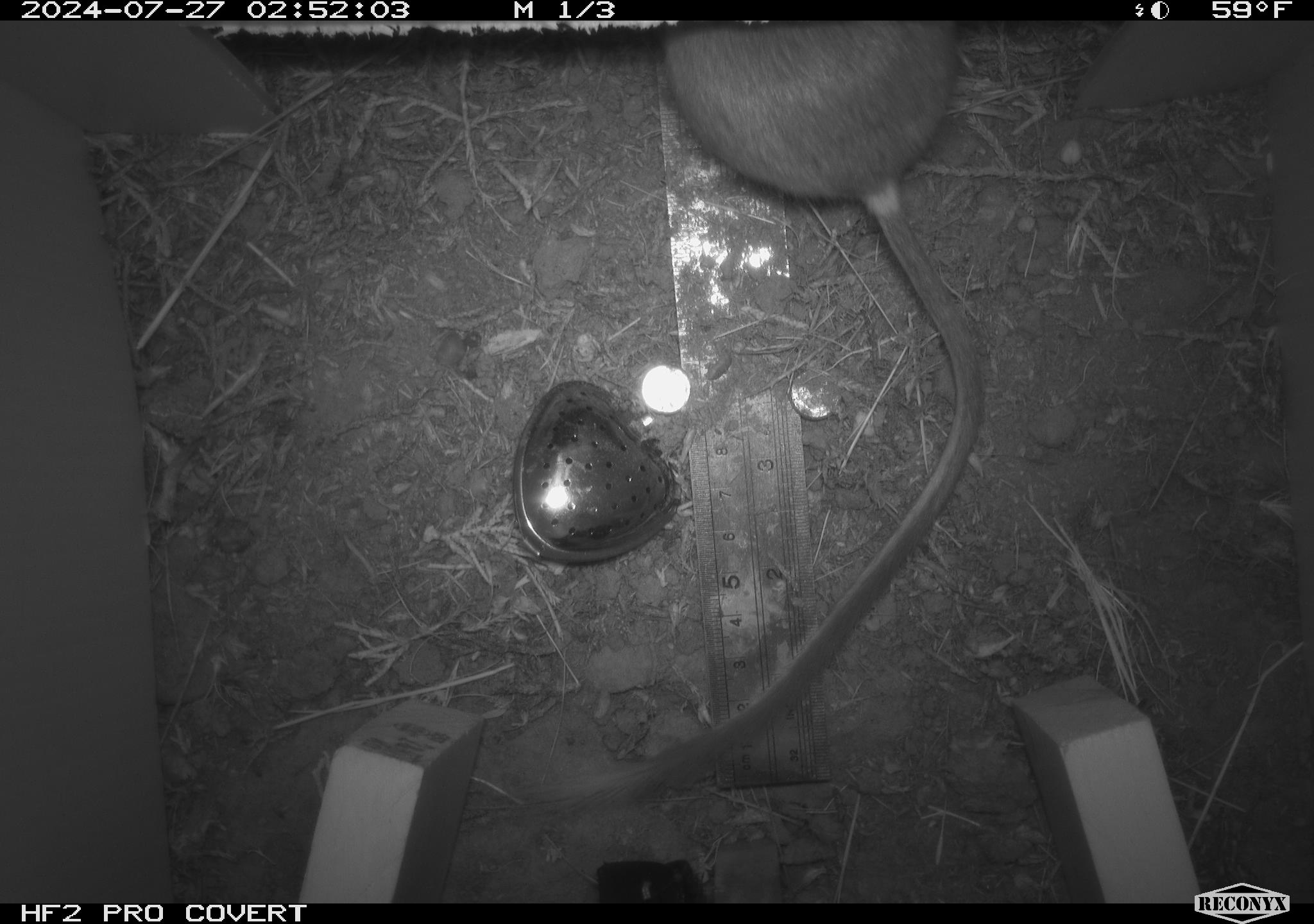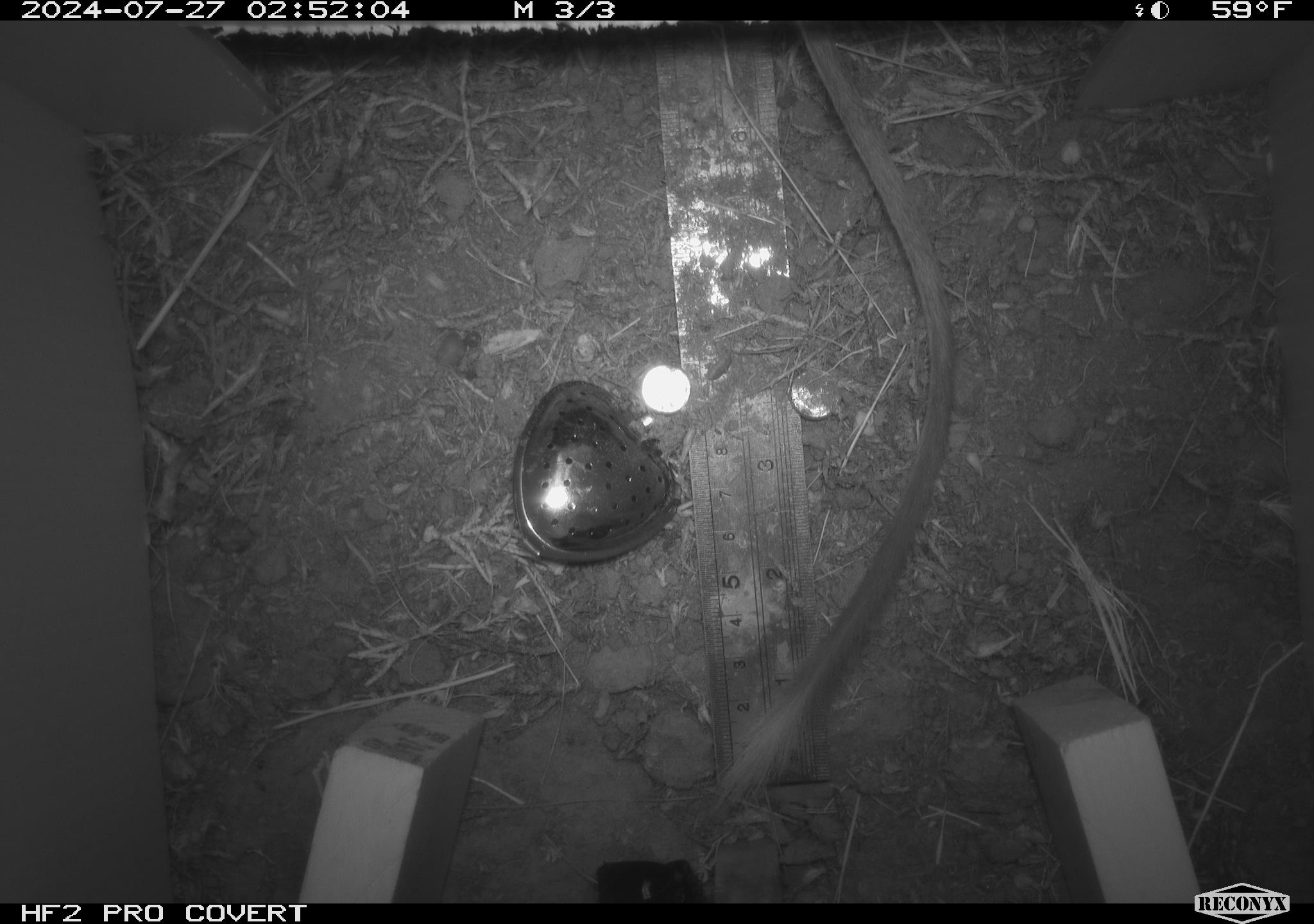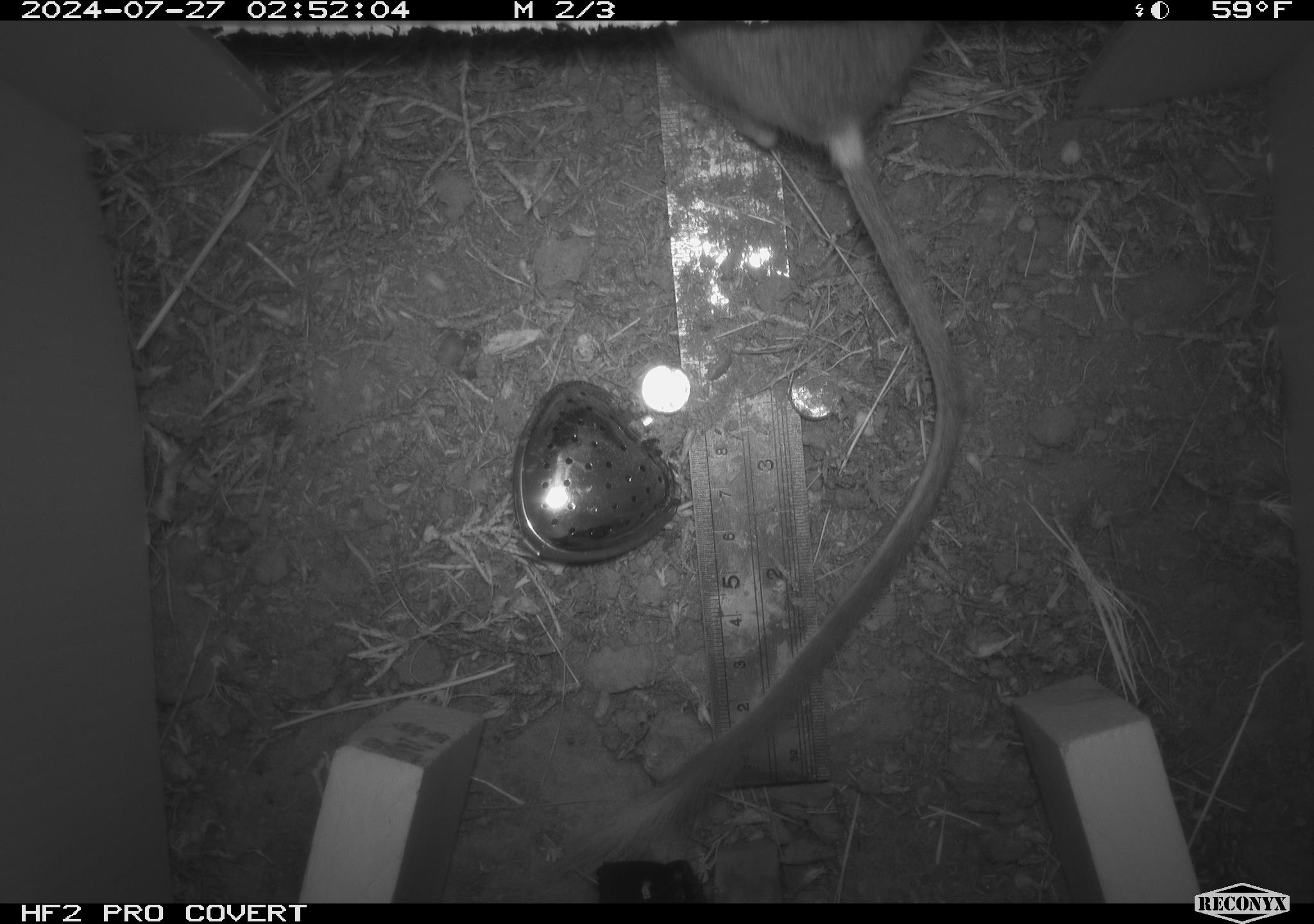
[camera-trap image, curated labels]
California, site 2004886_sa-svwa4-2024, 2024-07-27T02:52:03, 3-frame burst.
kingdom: Animalia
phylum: Chordata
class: Mammalia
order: Rodentia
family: Heteromyidae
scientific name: Heteromyidae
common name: kangaroo rats and pocket mice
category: heteromyidae family